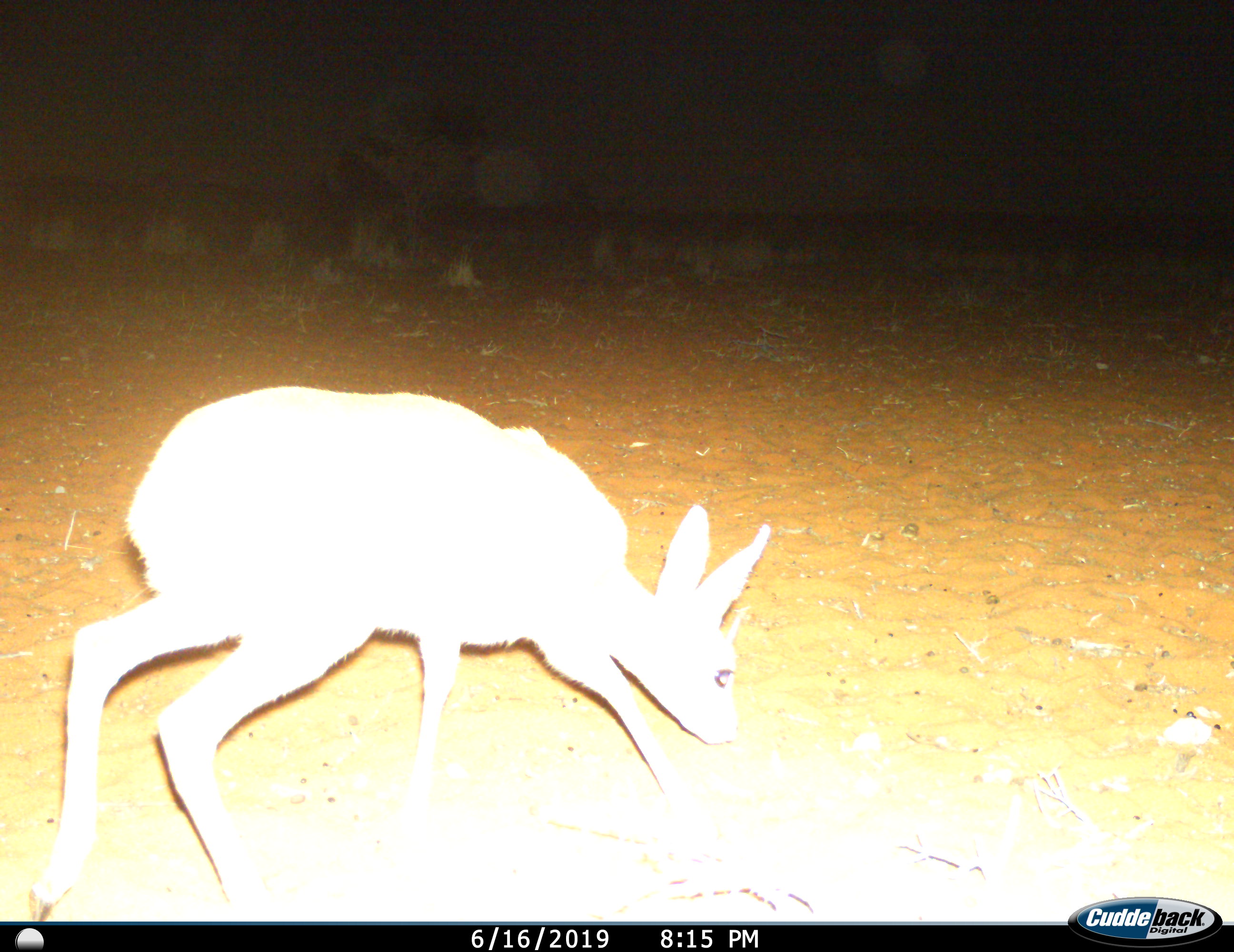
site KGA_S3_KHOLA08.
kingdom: Animalia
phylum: Chordata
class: Mammalia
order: Artiodactyla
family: Bovidae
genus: Raphicerus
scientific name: Raphicerus campestris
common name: steenbok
Steenbok (Raphicerus campestris), count 1. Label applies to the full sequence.